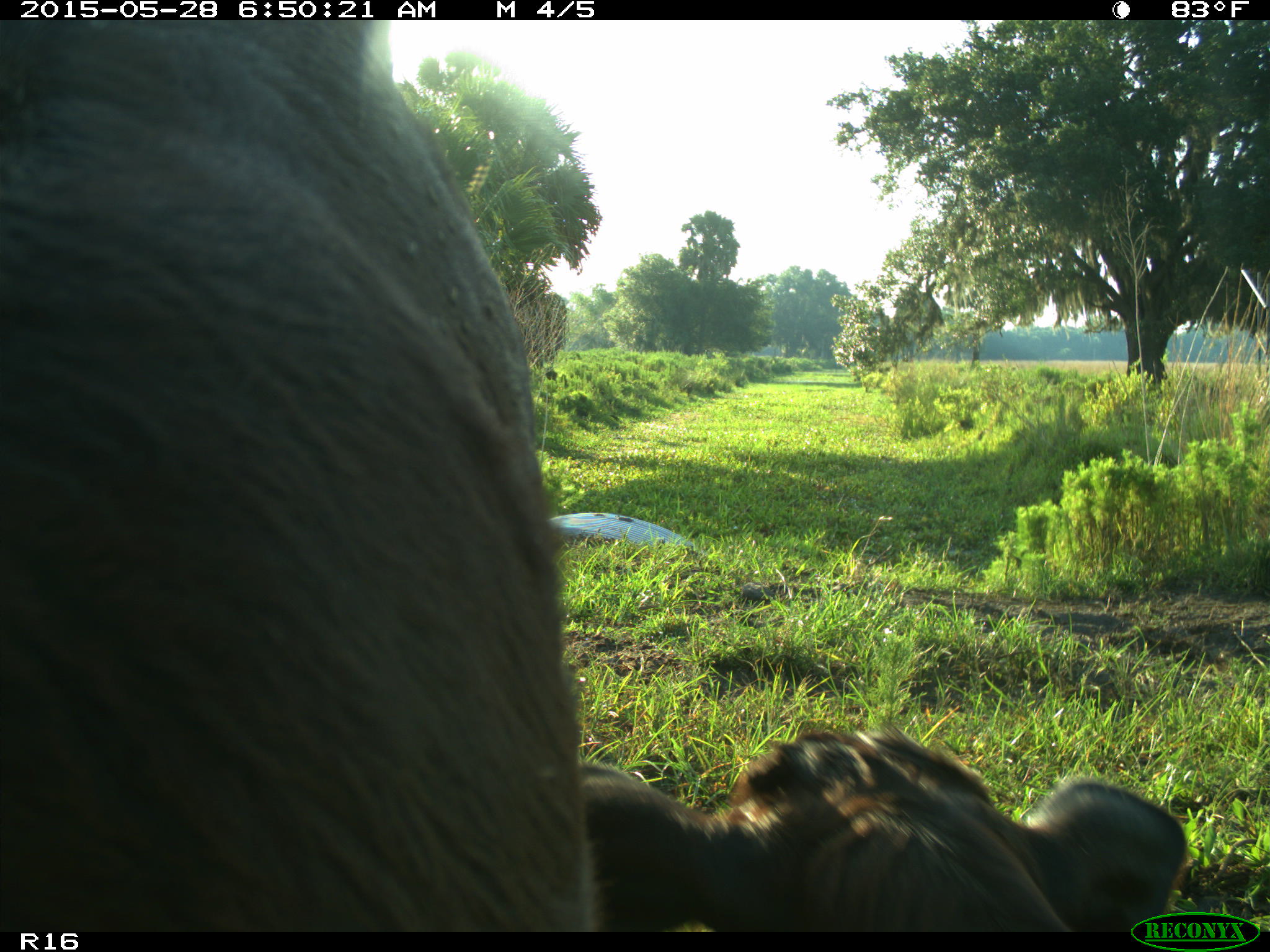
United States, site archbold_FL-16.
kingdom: Animalia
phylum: Chordata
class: Mammalia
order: Artiodactyla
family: Bovidae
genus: Bos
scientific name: Bos taurus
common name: domestic cow